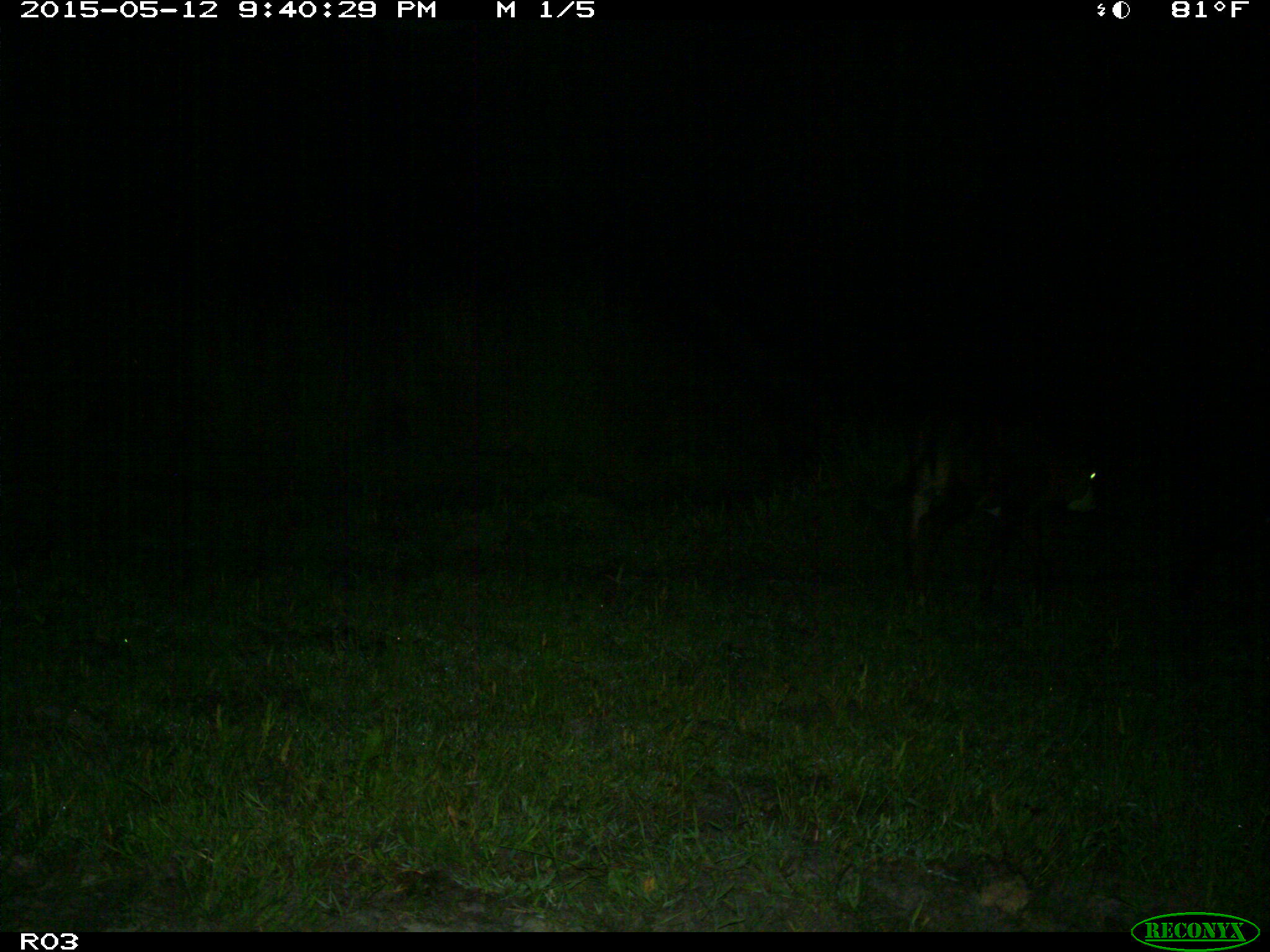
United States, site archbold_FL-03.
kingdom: Animalia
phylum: Chordata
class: Mammalia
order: Artiodactyla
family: Bovidae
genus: Bos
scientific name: Bos taurus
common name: domestic cow